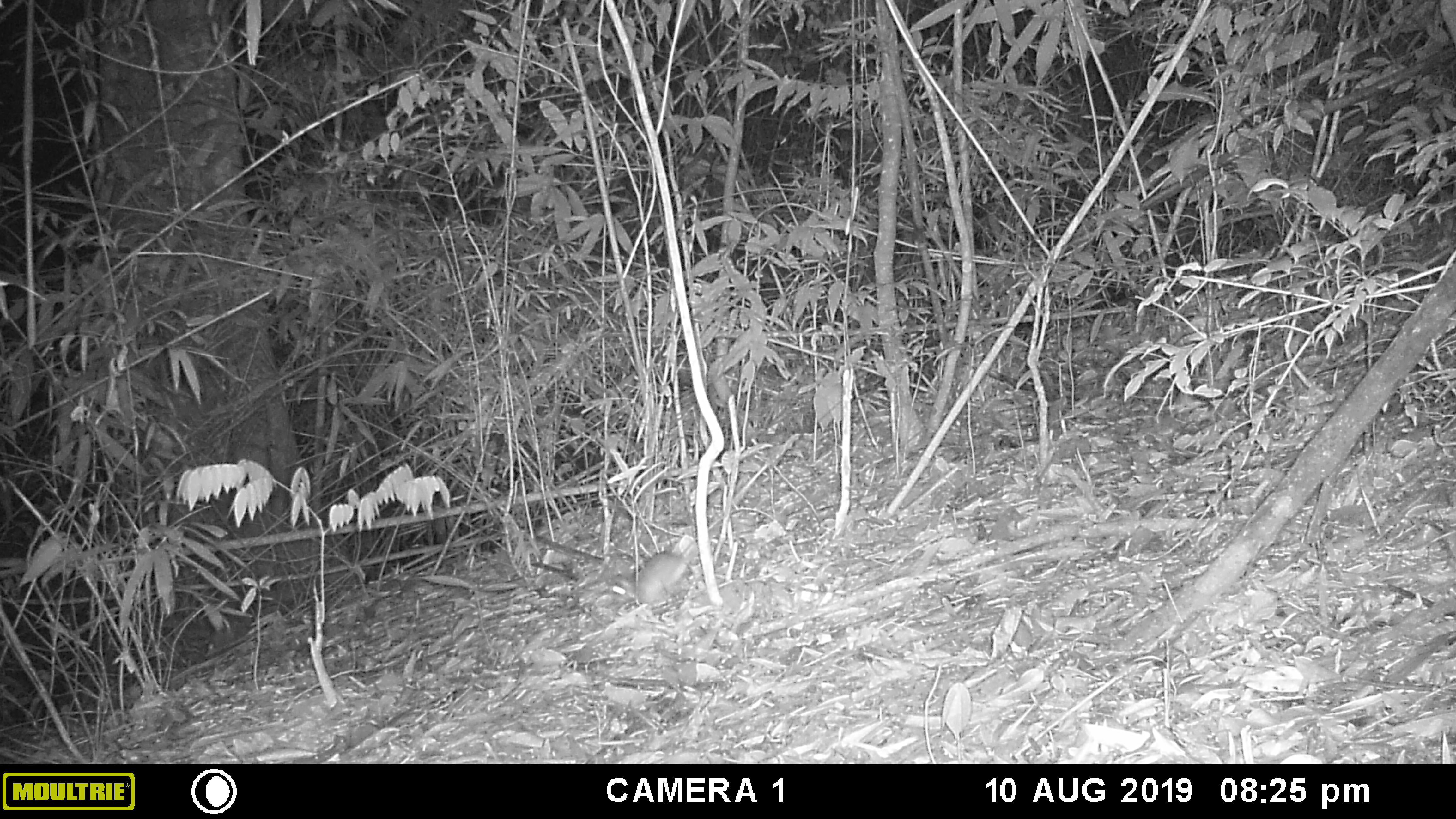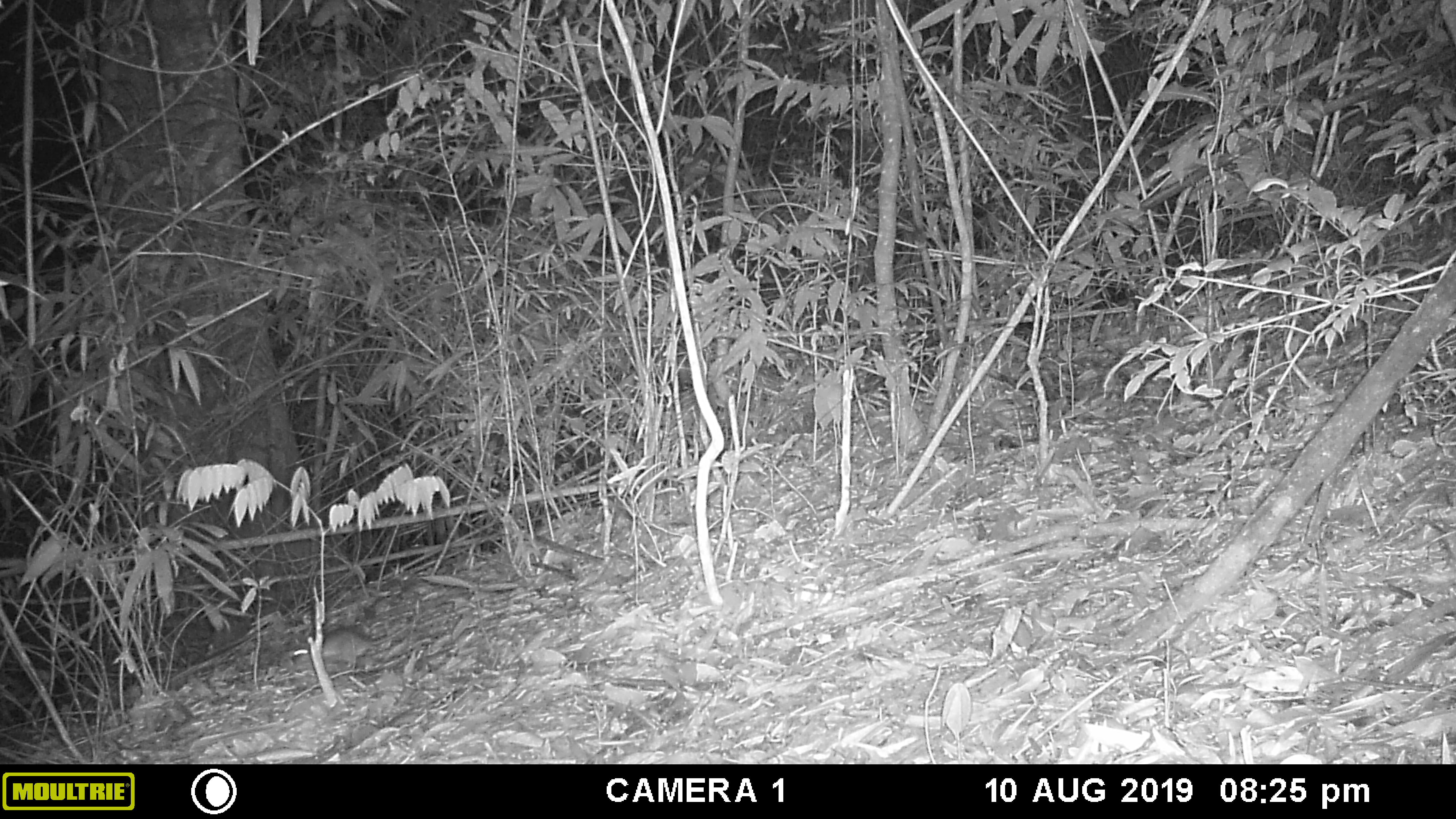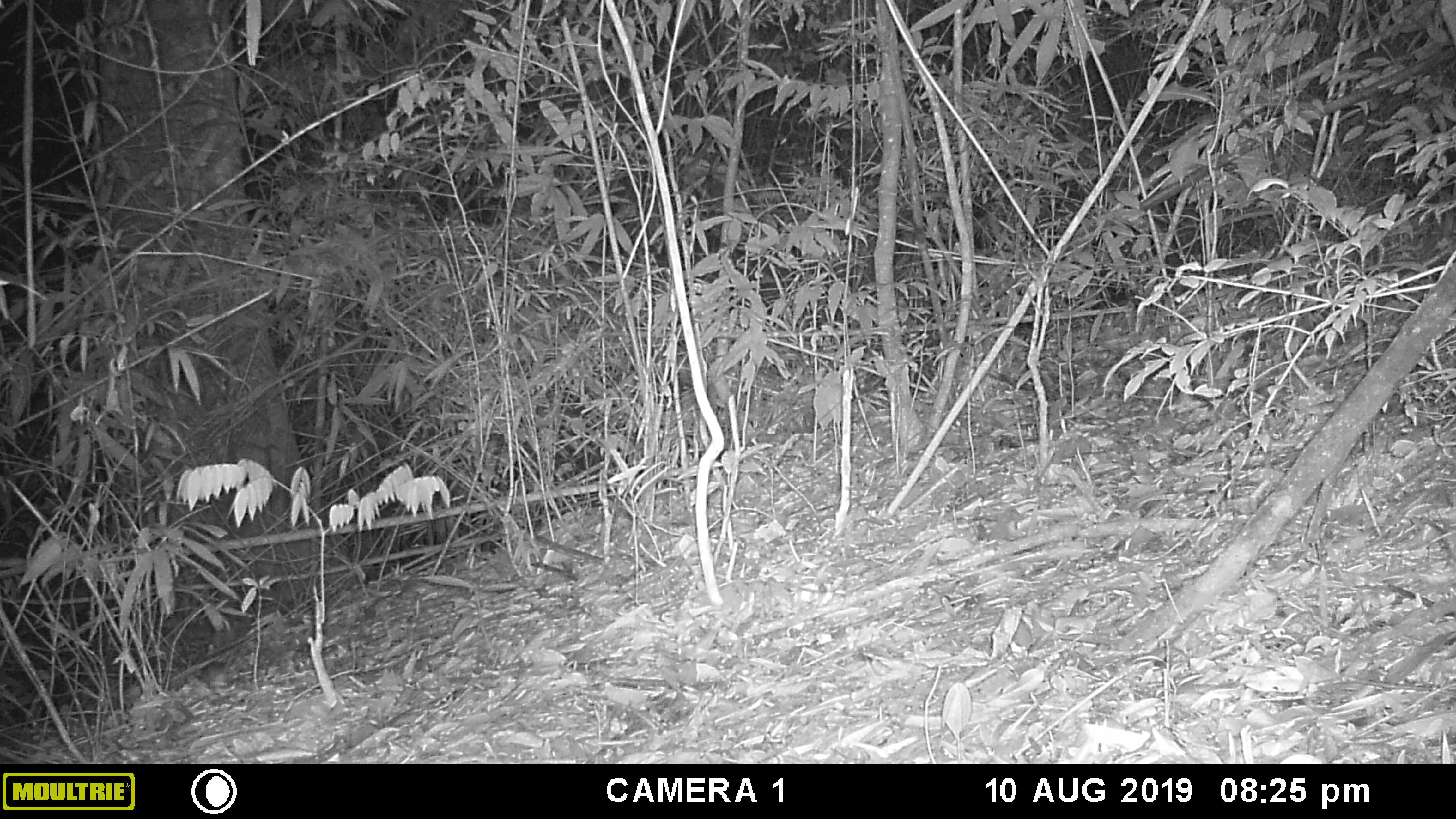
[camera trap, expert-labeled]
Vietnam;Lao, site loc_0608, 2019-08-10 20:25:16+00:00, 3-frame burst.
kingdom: Animalia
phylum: Chordata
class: Mammalia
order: Rodentia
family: Muridae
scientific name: Muridae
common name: old-world mice and rats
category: unidentified murid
Unidentified murid (old-world mice and rats) (Muridae). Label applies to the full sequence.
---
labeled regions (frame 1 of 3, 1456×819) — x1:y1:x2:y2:
unidentified murid: 611:550:688:605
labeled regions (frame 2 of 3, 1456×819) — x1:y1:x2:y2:
unidentified murid: 293:609:431:667